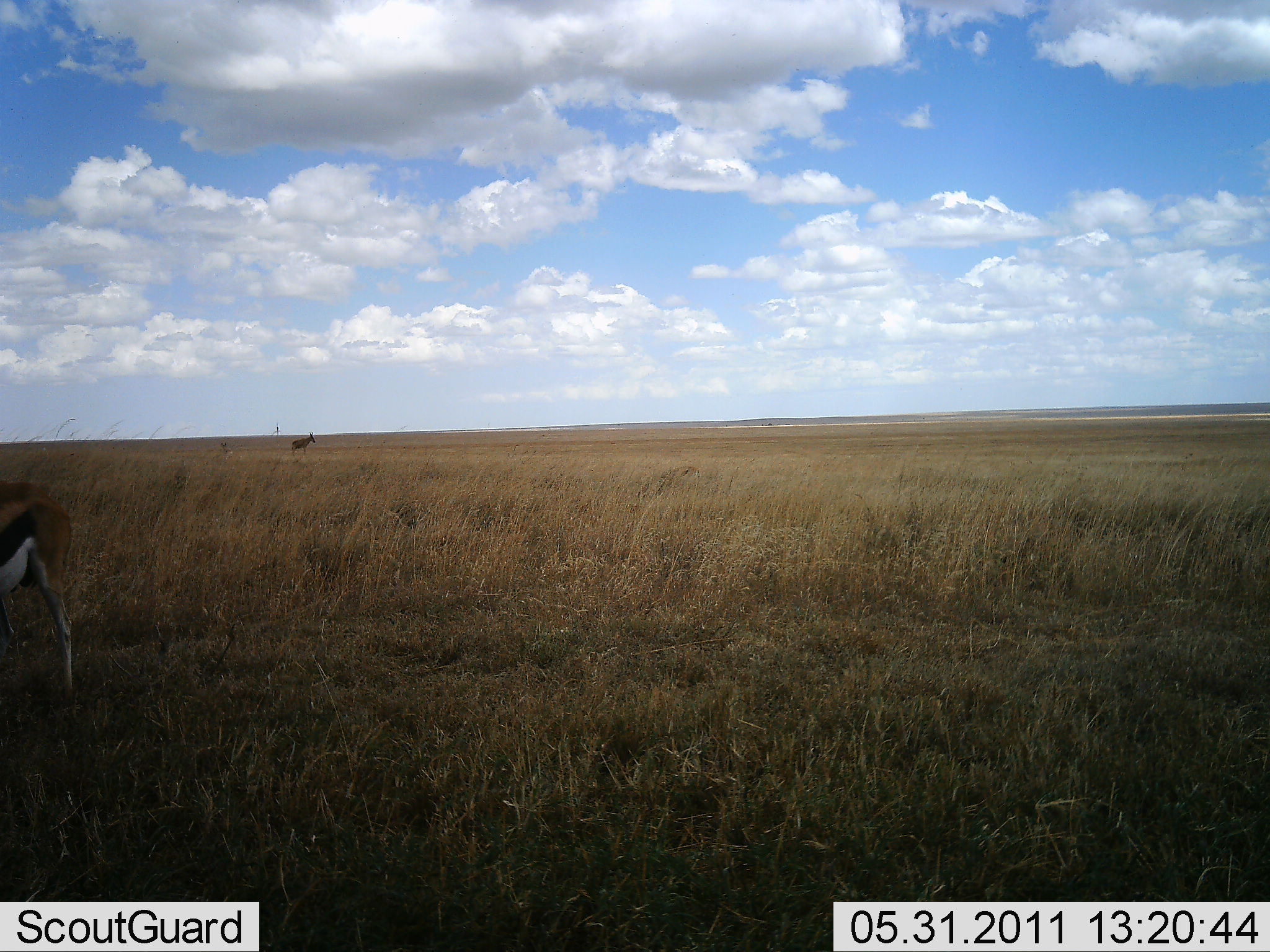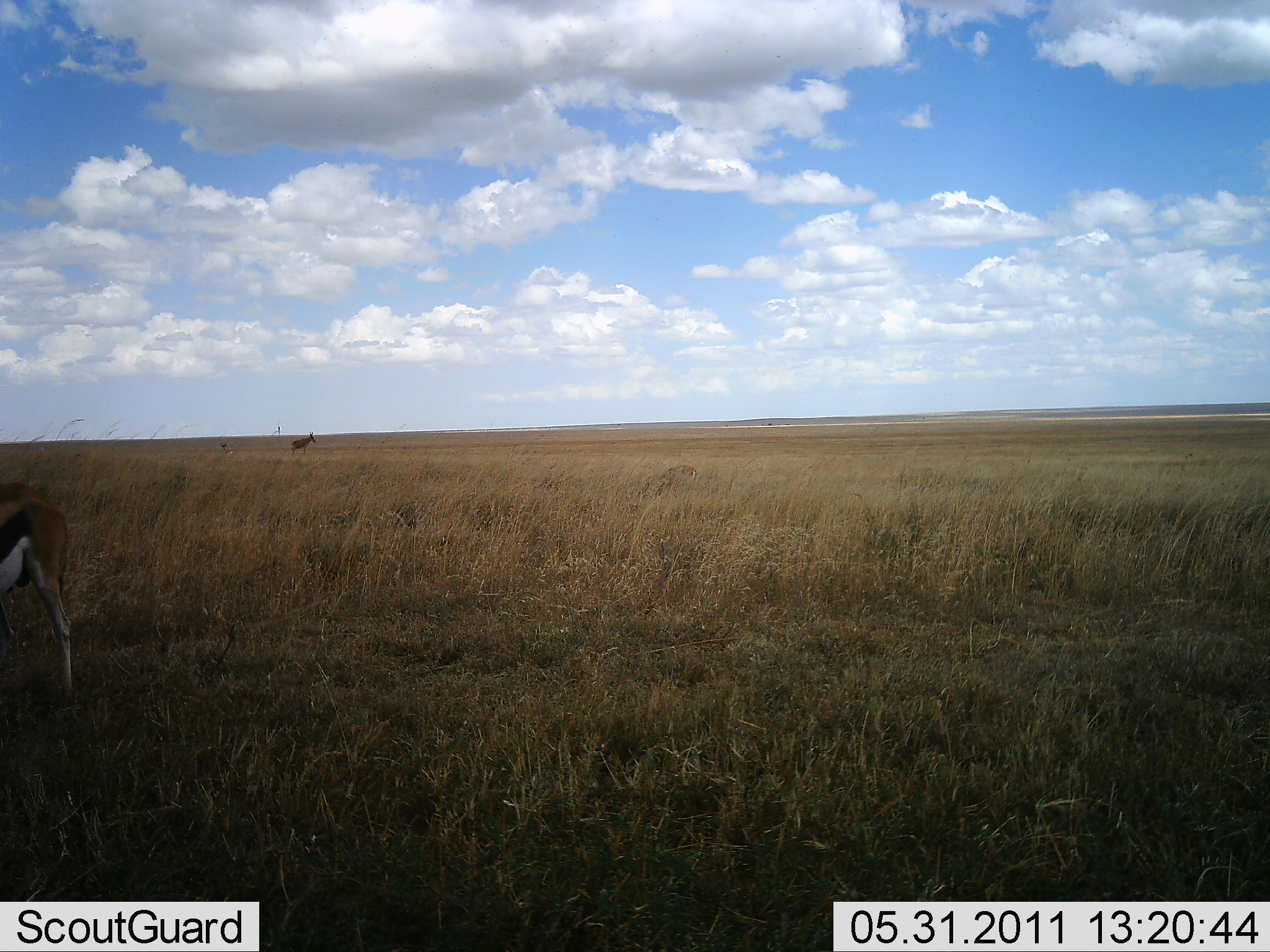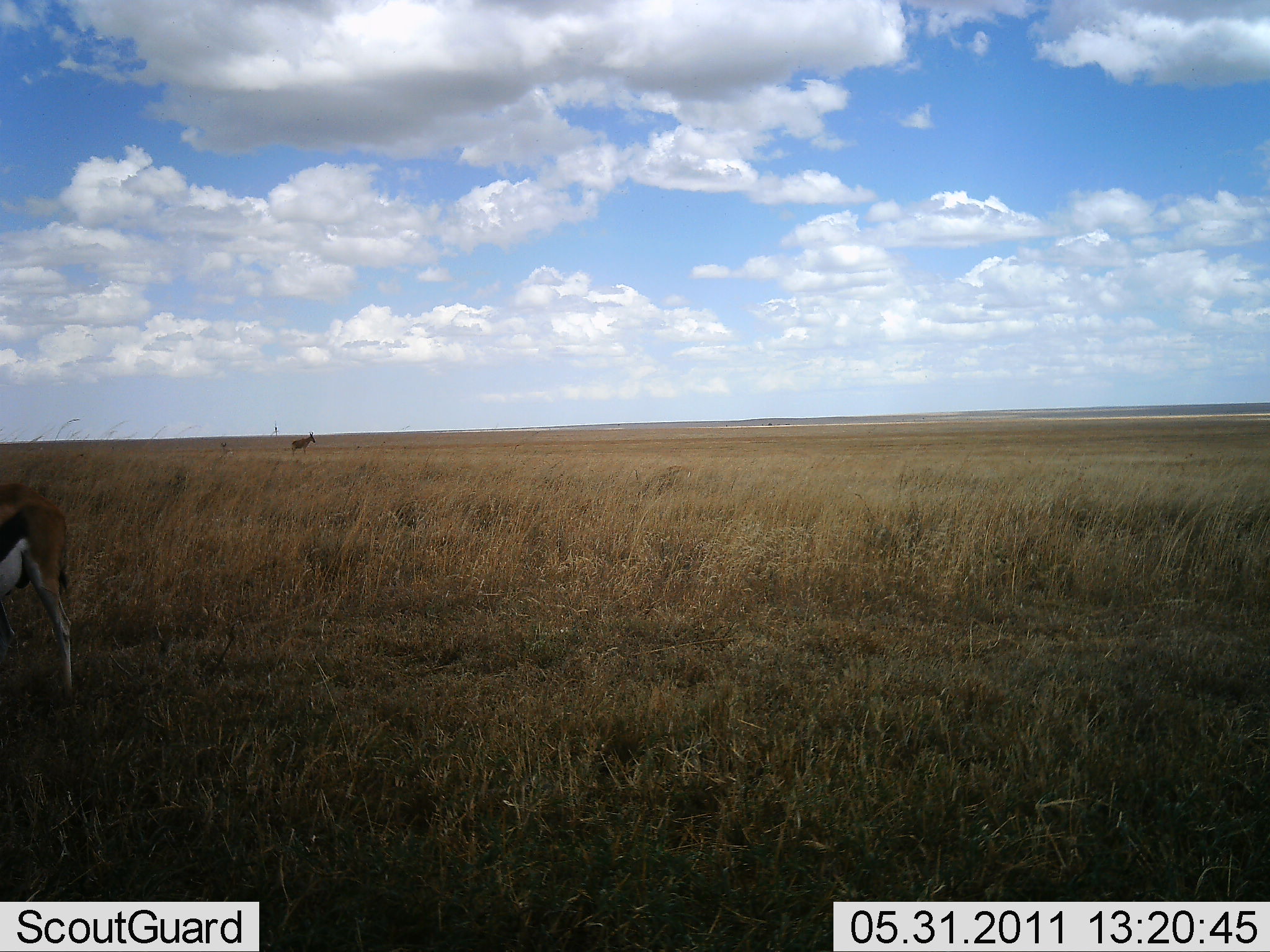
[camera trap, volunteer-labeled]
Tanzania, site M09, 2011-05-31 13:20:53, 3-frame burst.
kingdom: Animalia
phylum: Chordata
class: Mammalia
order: Artiodactyla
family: Bovidae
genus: Eudorcas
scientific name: Eudorcas thomsonii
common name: thomson's gazelle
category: gazellethomsons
Gazellethomsons (thomson's gazelle) (Eudorcas thomsonii), count 1. Behavior (volunteer vote fractions): standing 83%, resting 0%, moving 6%, interacting 0%. Young present (vote fraction): 0%. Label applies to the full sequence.